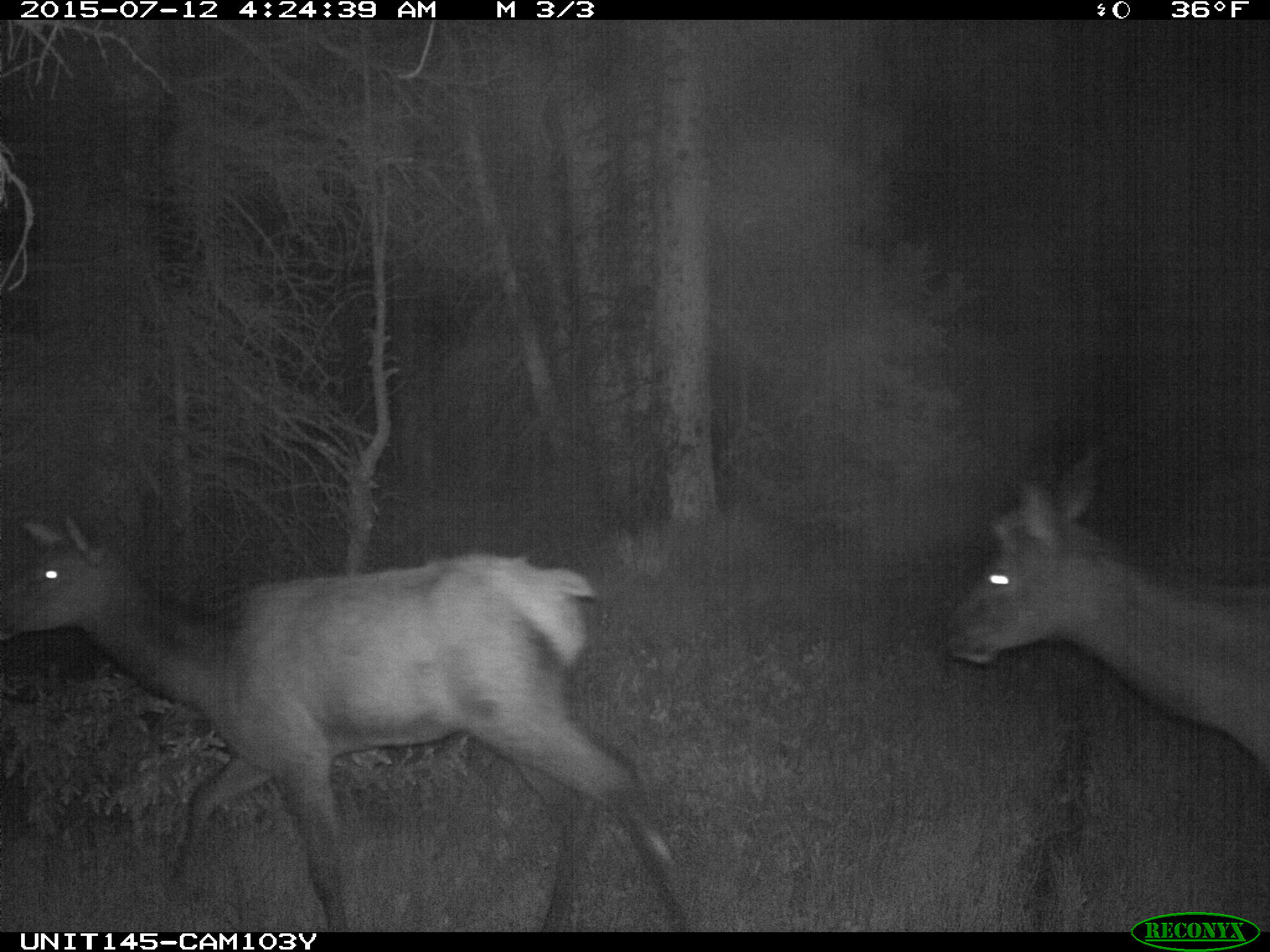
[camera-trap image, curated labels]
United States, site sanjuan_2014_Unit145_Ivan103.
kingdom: Animalia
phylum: Chordata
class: Mammalia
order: Artiodactyla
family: Cervidae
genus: Cervus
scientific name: Cervus elaphus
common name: red deer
Cervus elaphus (red deer).